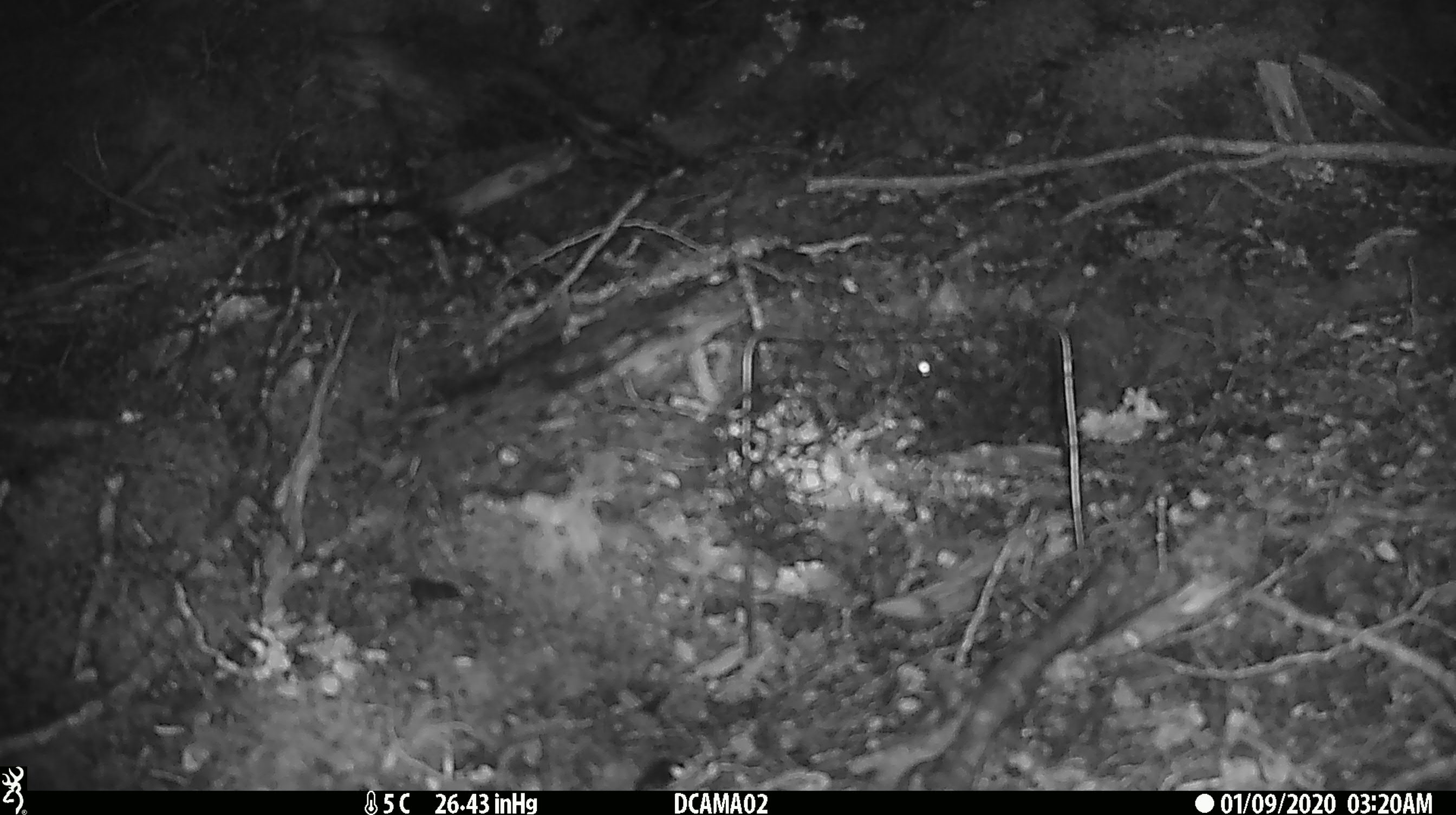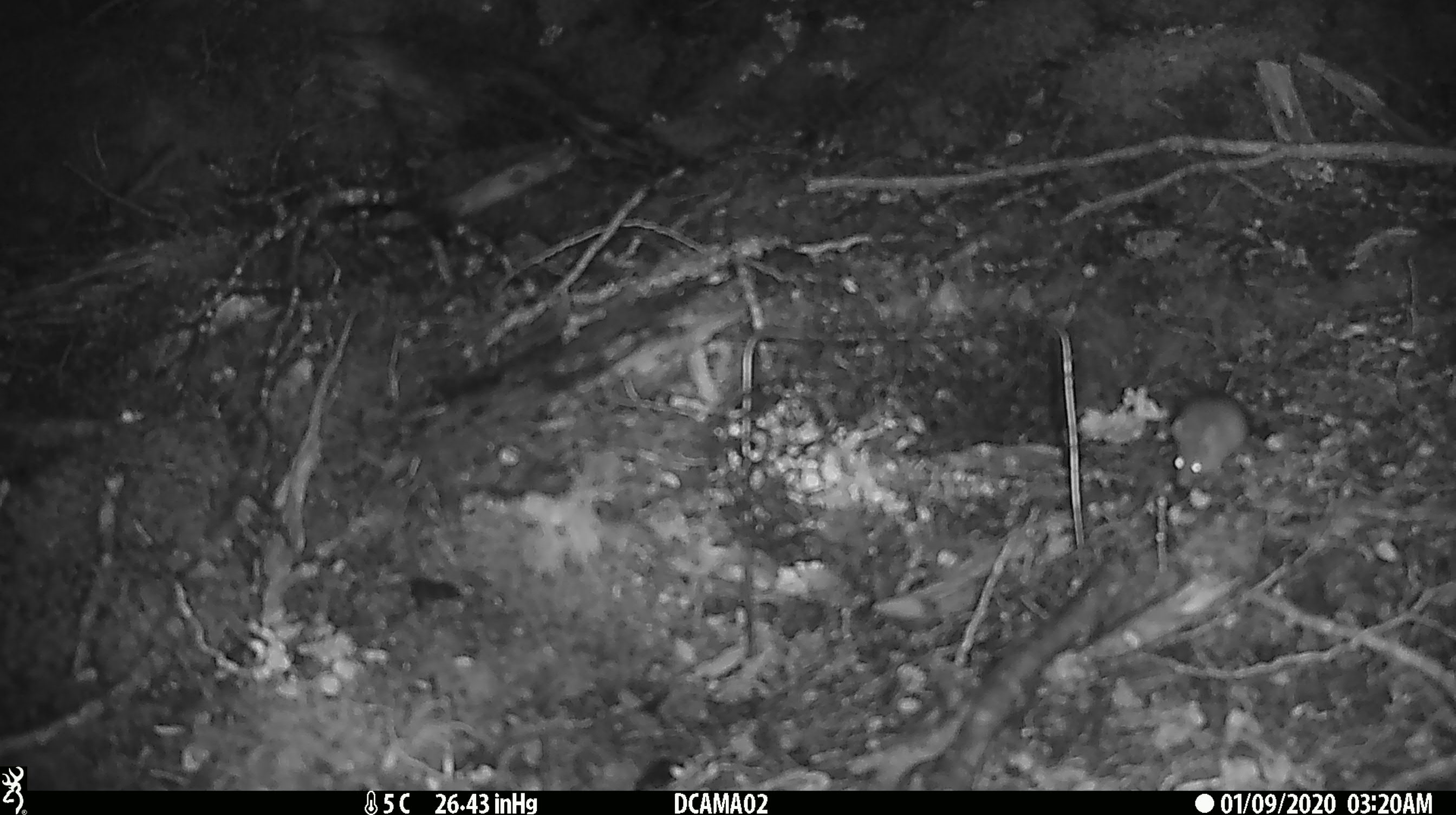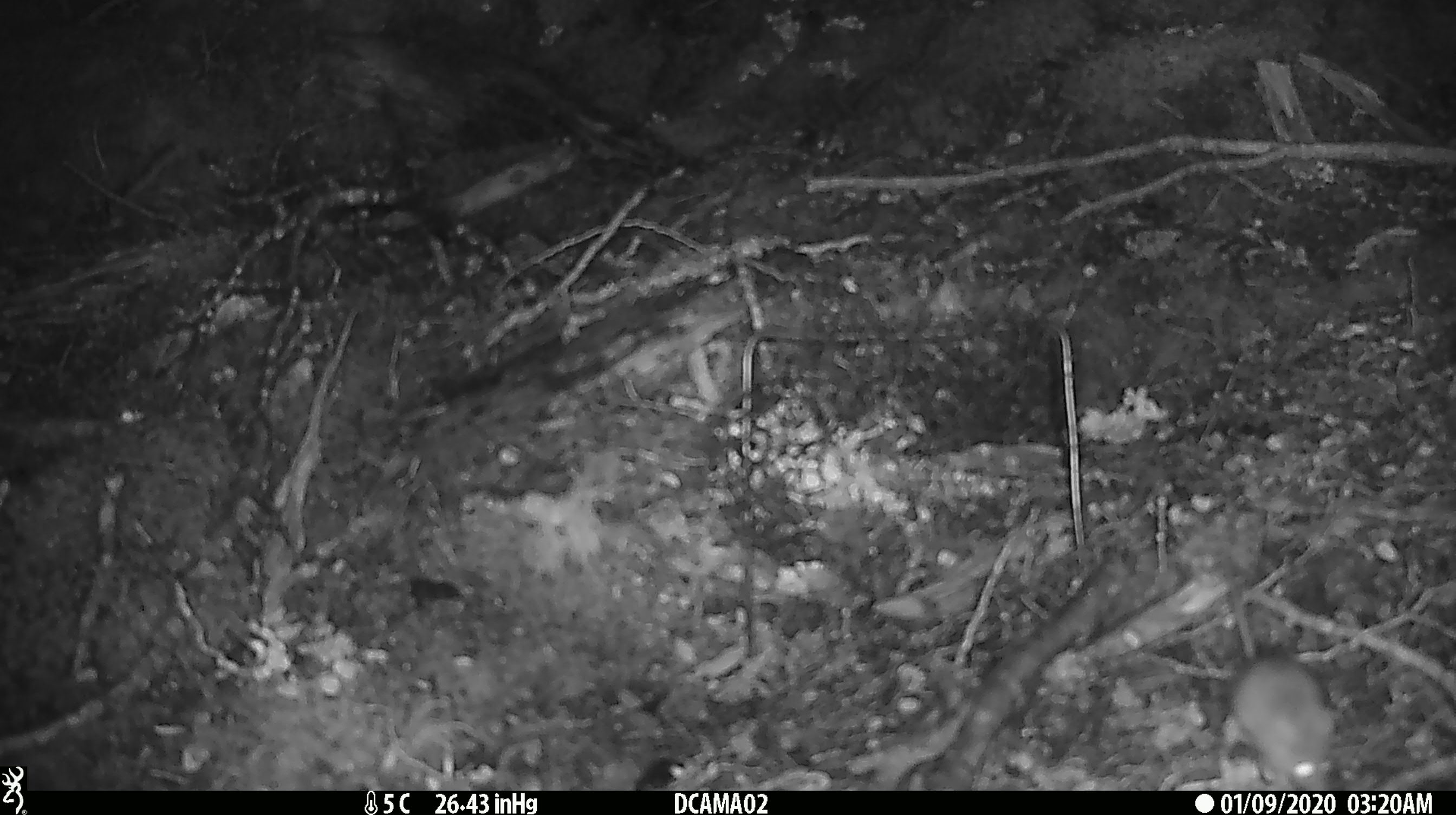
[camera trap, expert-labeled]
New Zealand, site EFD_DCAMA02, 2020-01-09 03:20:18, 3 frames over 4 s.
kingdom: Animalia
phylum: Chordata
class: Mammalia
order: Rodentia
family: Muridae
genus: Mus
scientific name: Mus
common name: mouse